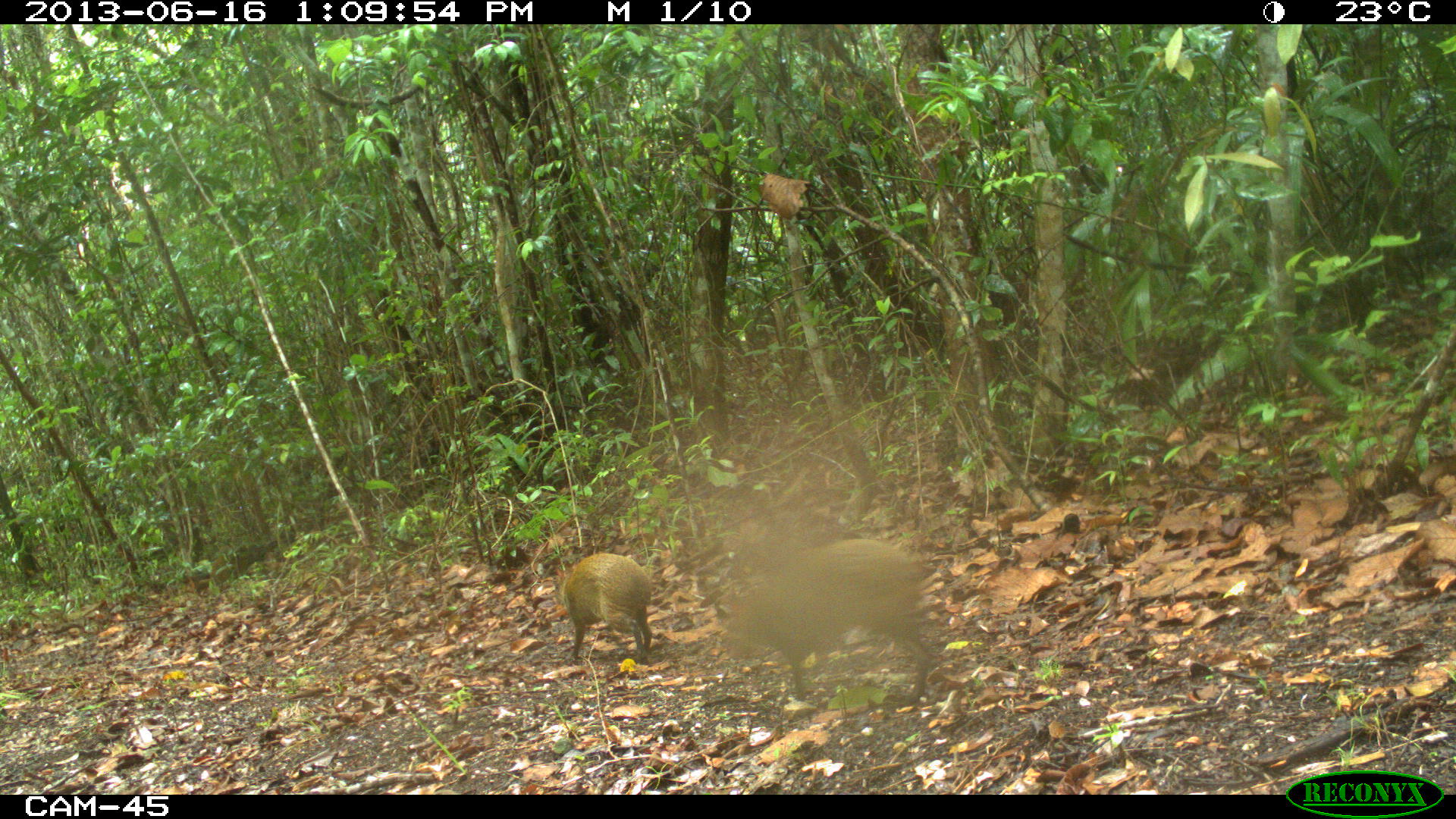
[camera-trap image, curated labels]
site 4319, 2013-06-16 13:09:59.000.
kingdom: Animalia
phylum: Chordata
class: Mammalia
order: Rodentia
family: Dasyproctidae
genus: Dasyprocta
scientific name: Dasyprocta punctata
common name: central american agouti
Dasyprocta punctata (central american agouti), count 2.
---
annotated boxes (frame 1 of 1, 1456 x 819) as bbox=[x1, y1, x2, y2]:
dasyprocta punctata: bbox=[721, 539, 929, 704]; bbox=[552, 553, 652, 662]